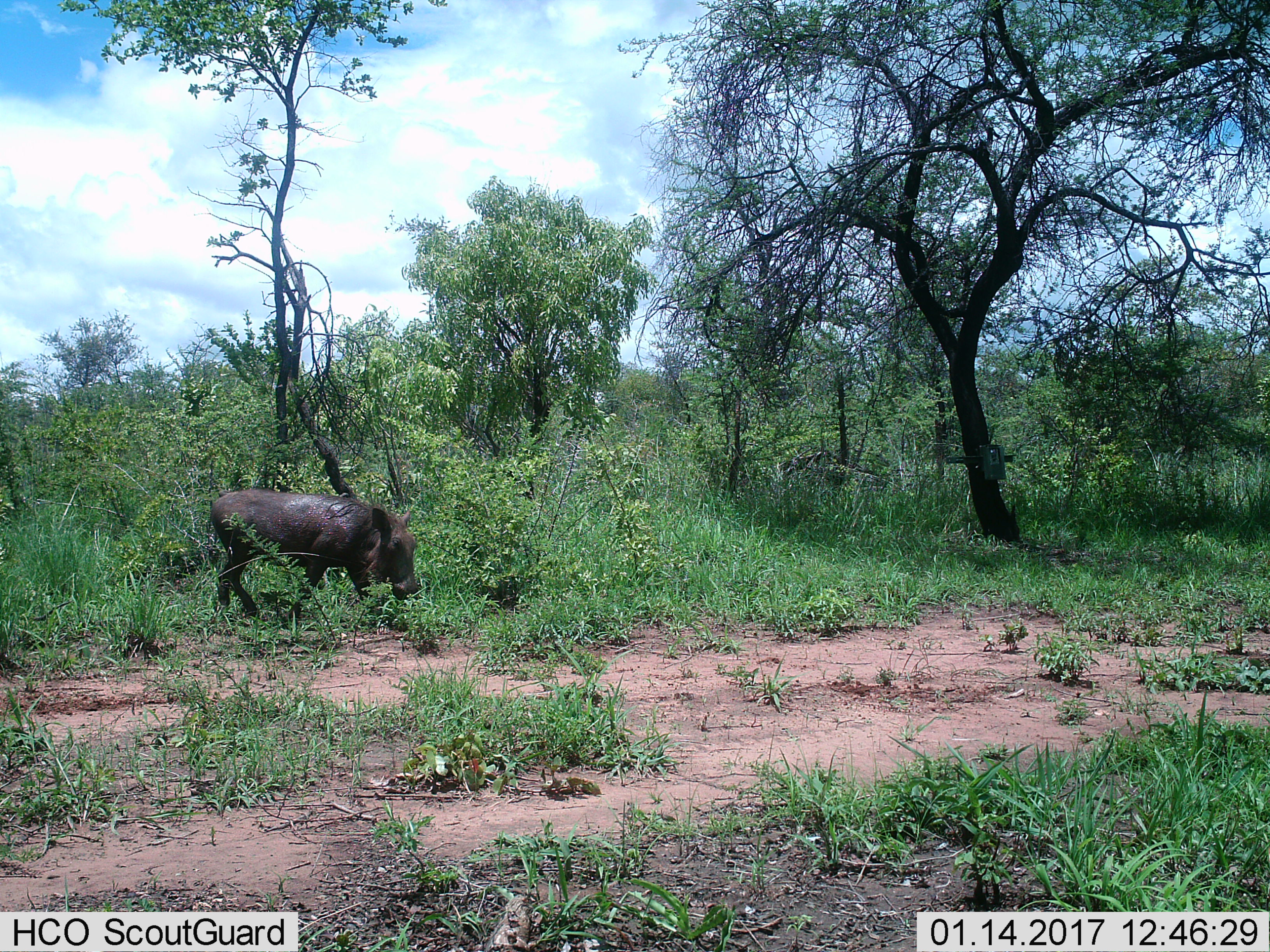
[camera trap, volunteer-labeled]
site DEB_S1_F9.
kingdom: Animalia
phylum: Chordata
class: Mammalia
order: Artiodactyla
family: Suidae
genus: Phacochoerus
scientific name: Phacochoerus africanus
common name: warthog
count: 1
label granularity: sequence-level